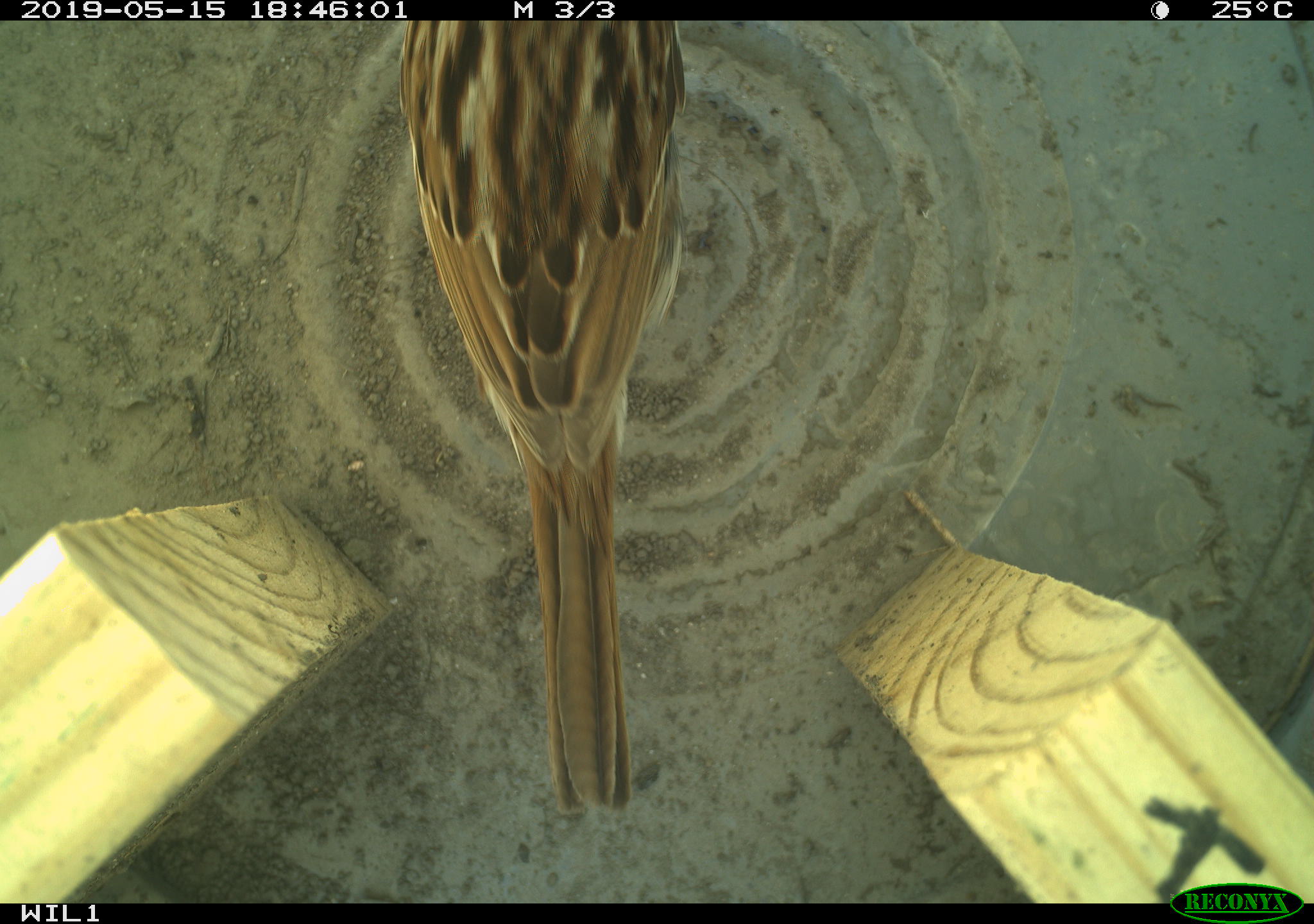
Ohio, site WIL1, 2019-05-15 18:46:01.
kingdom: Animalia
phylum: Chordata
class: Aves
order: Passeriformes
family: Passerellidae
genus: Melospiza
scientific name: Melospiza melodia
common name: song sparrow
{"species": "song sparrow (Melospiza melodia)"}